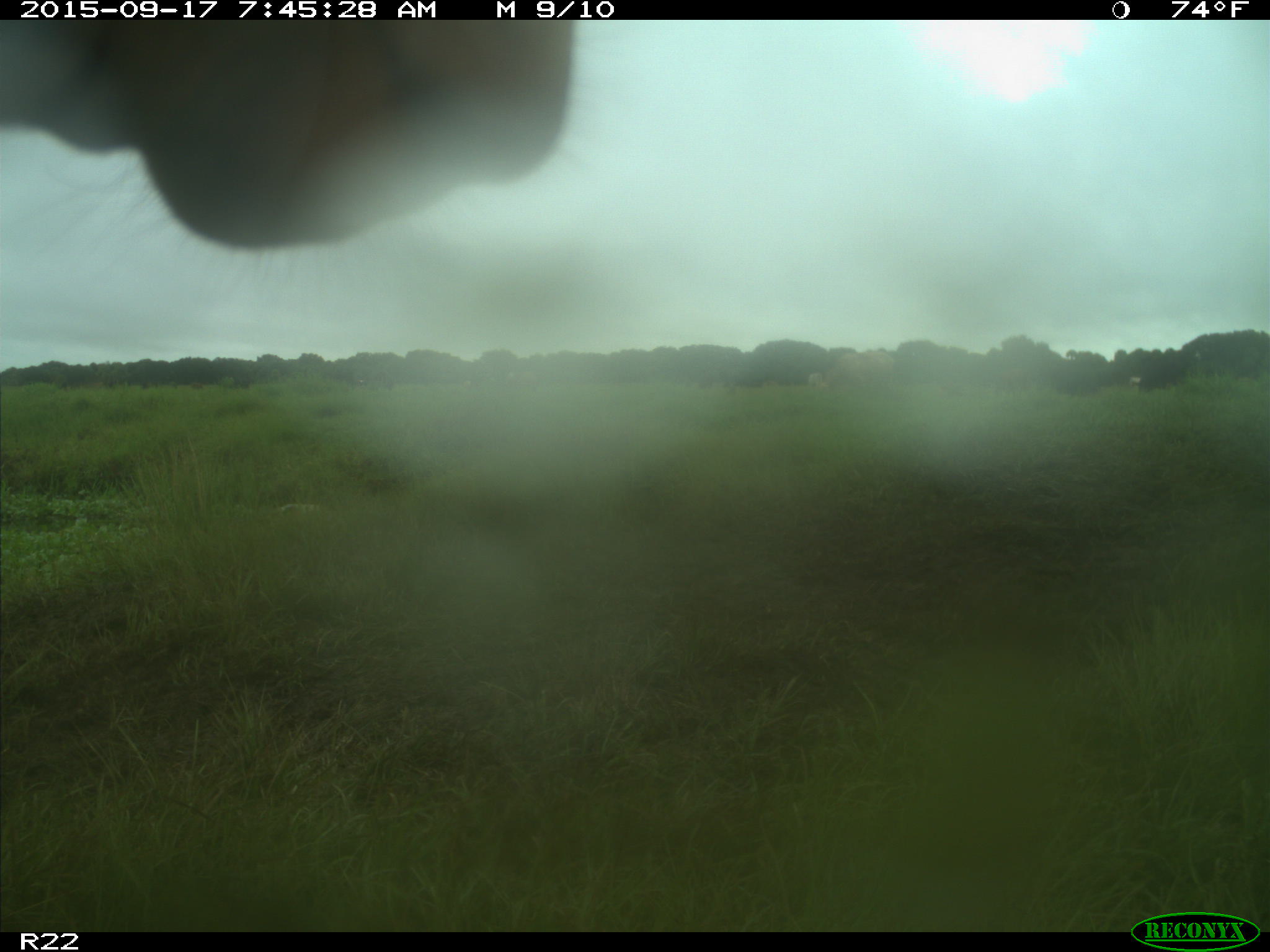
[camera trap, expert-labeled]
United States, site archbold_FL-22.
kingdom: Animalia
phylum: Chordata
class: Mammalia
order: Artiodactyla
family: Bovidae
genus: Bos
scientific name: Bos taurus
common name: domestic cow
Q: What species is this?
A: Bos taurus (domestic cow).